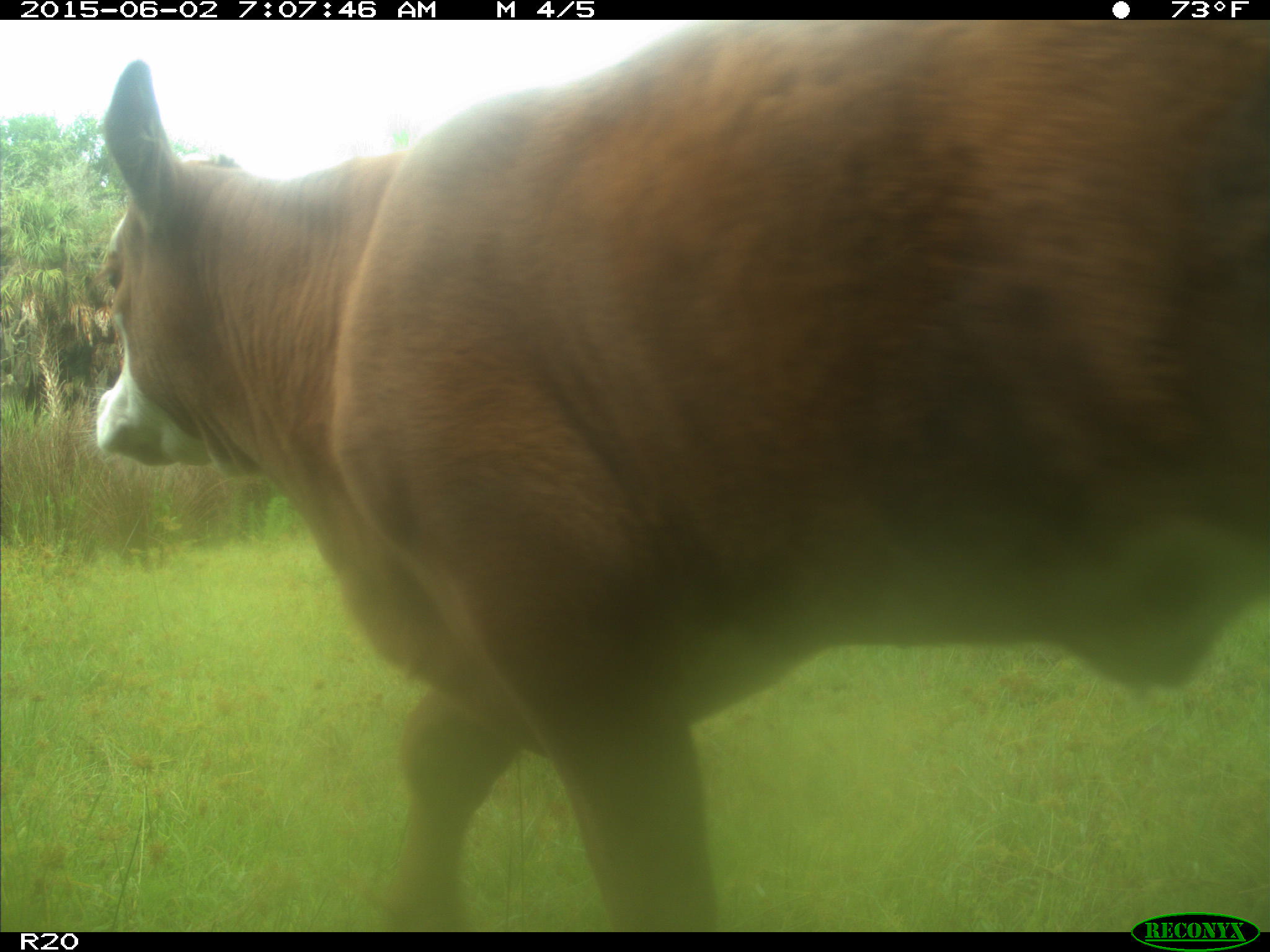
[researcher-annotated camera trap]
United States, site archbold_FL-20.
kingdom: Animalia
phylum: Chordata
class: Mammalia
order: Artiodactyla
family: Bovidae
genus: Bos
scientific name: Bos taurus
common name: domestic cow